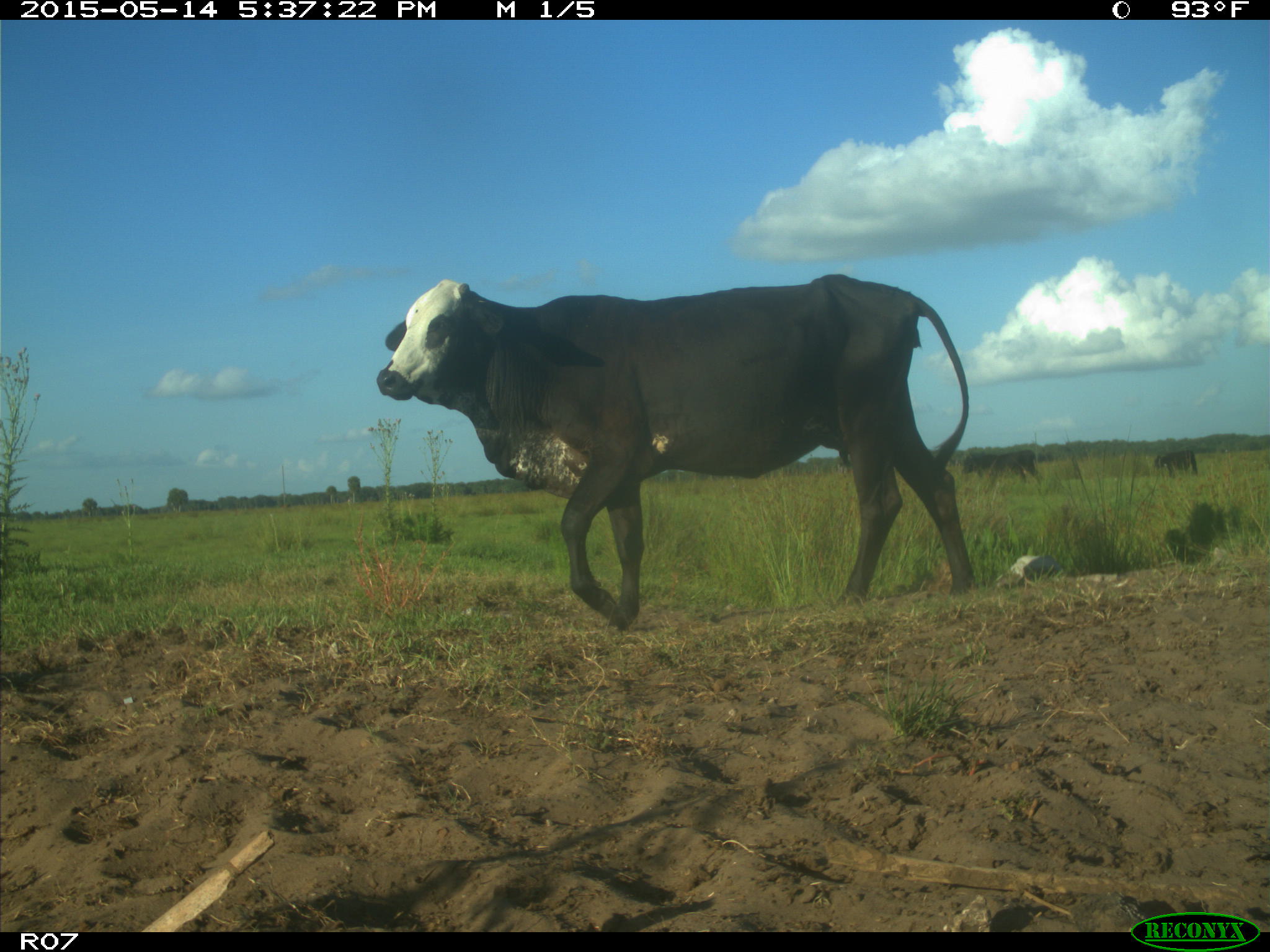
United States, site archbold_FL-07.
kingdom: Animalia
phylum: Chordata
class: Mammalia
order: Artiodactyla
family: Bovidae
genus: Bos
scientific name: Bos taurus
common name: domestic cow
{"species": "Bos taurus (domestic cow)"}